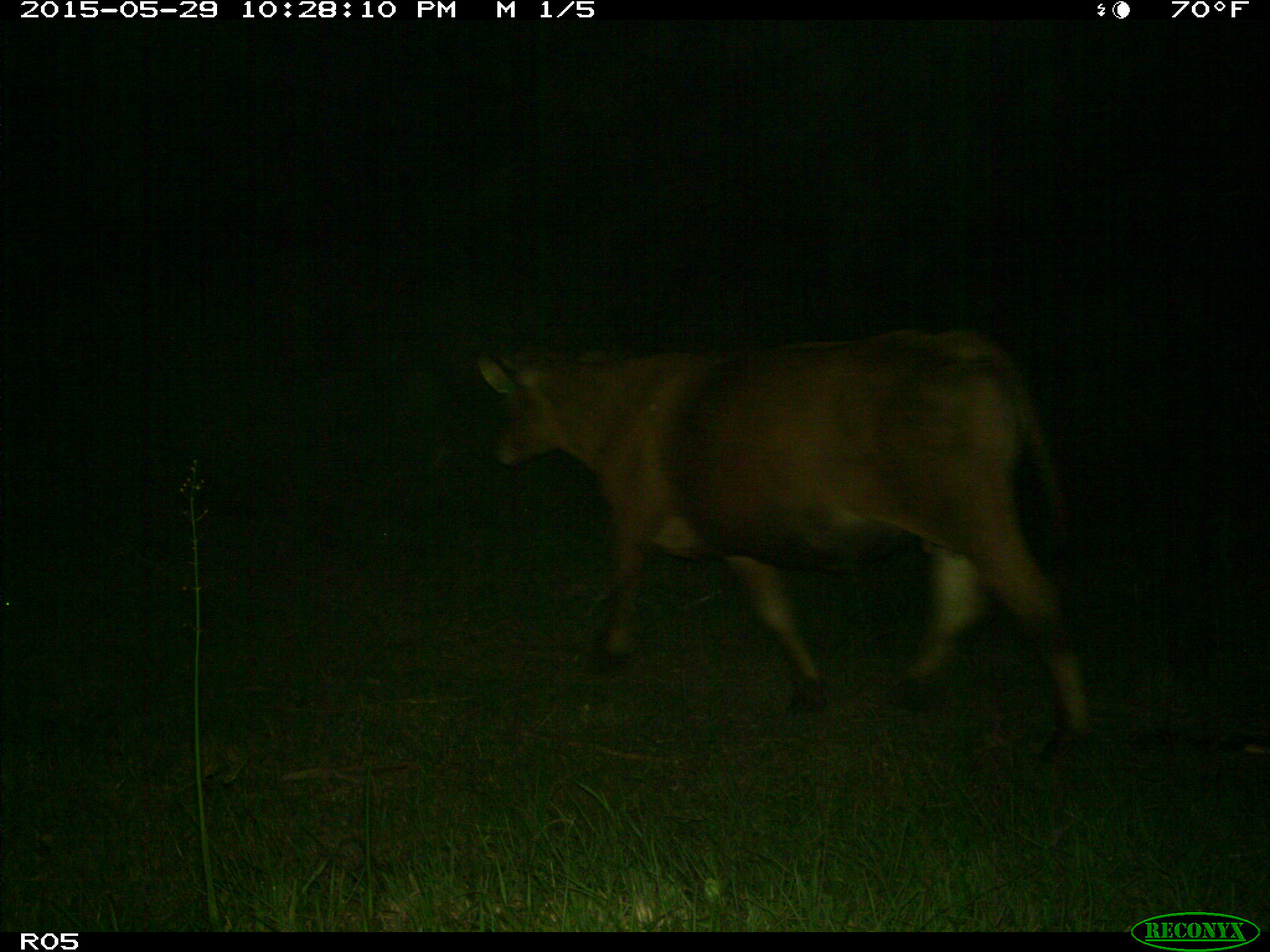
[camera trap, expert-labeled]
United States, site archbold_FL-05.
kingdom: Animalia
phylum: Chordata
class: Mammalia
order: Artiodactyla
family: Bovidae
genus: Bos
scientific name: Bos taurus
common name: domestic cow